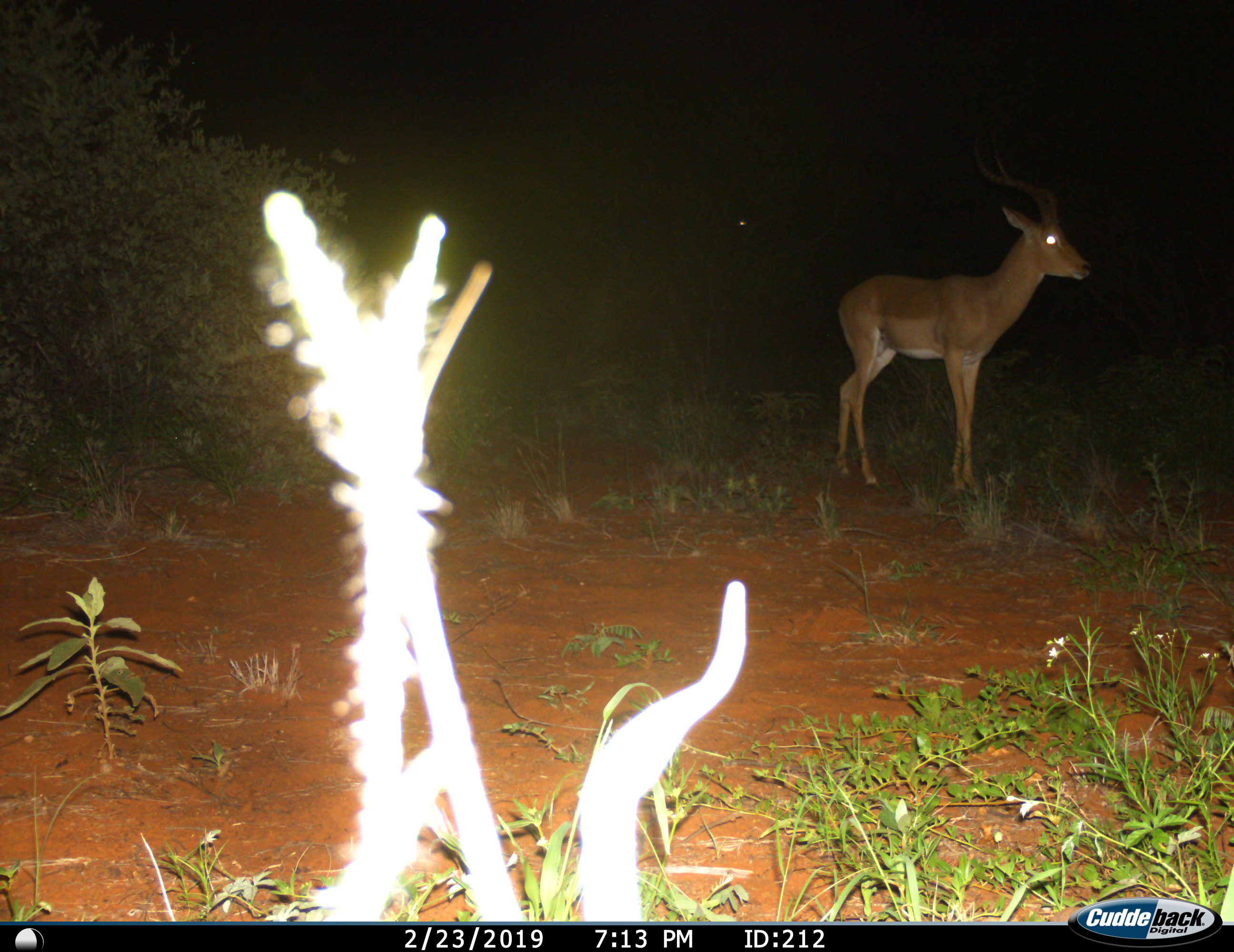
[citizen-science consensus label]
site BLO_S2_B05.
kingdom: Animalia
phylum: Chordata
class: Mammalia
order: Artiodactyla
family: Bovidae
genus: Aepyceros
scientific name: Aepyceros melampus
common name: impala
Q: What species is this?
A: Impala (Aepyceros melampus).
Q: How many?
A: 1.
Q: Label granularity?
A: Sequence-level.